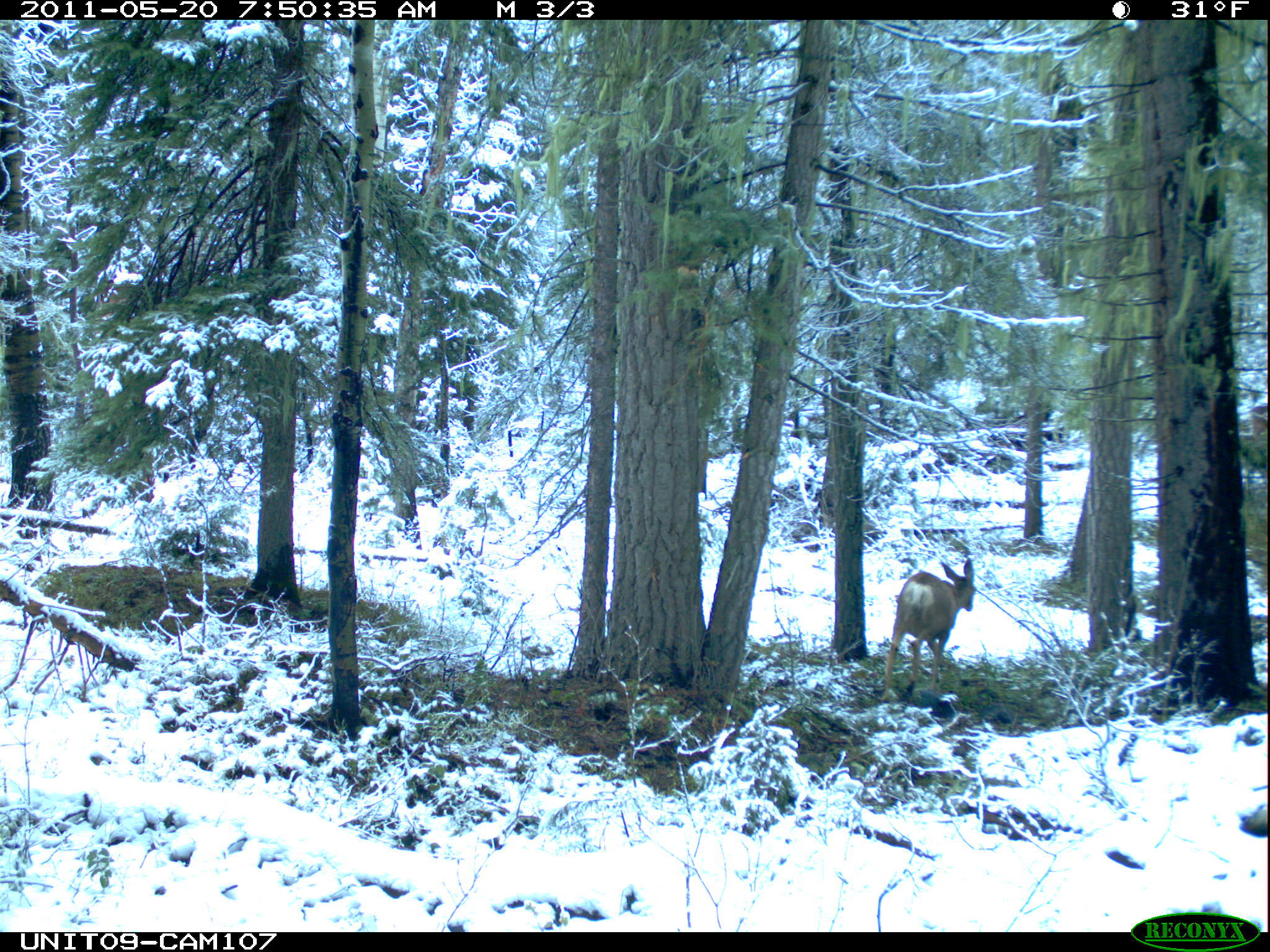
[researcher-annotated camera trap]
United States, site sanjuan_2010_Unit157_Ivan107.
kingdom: Animalia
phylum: Chordata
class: Mammalia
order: Artiodactyla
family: Cervidae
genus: Odocoileus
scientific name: Odocoileus hemionus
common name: mule deer